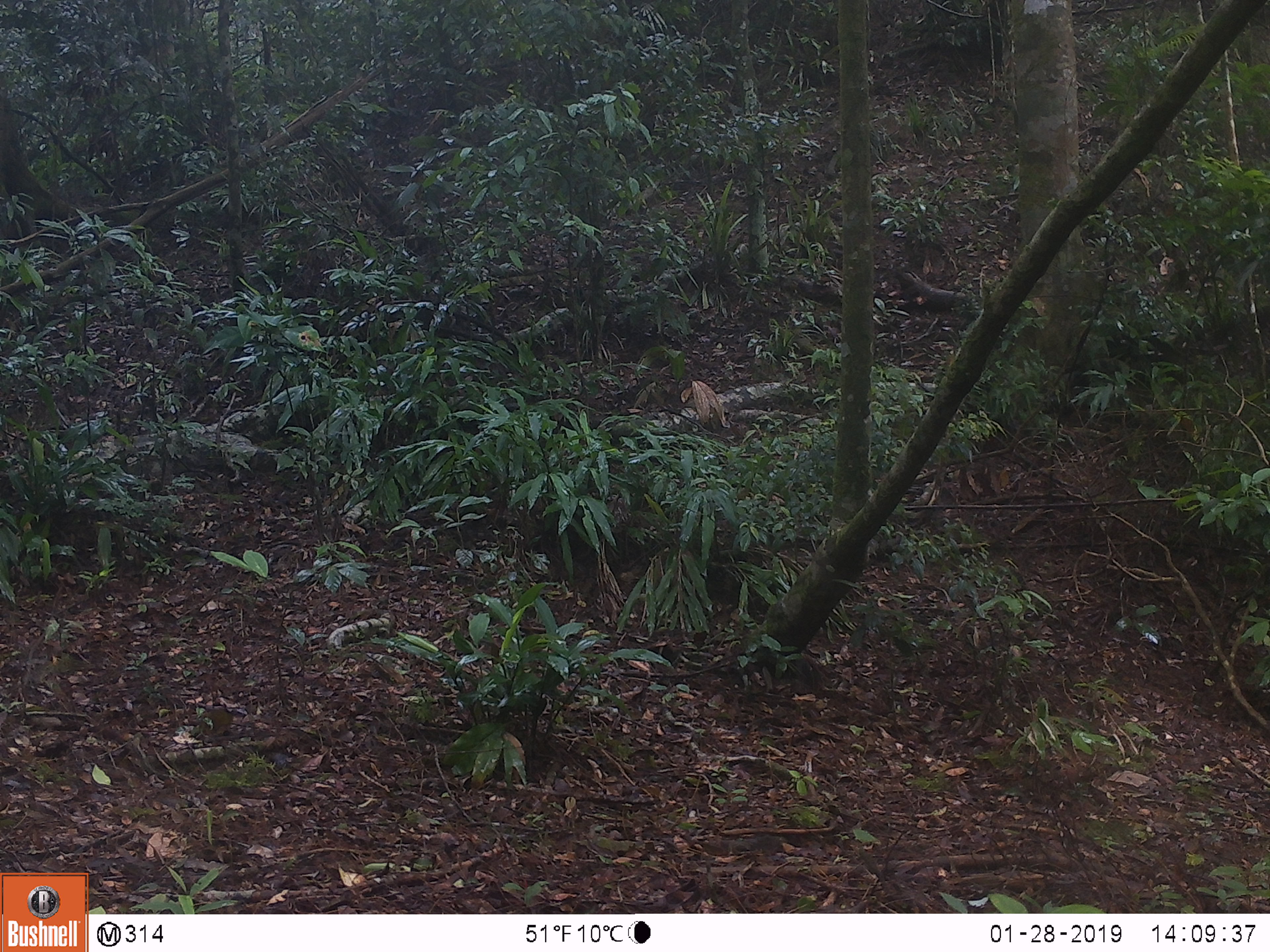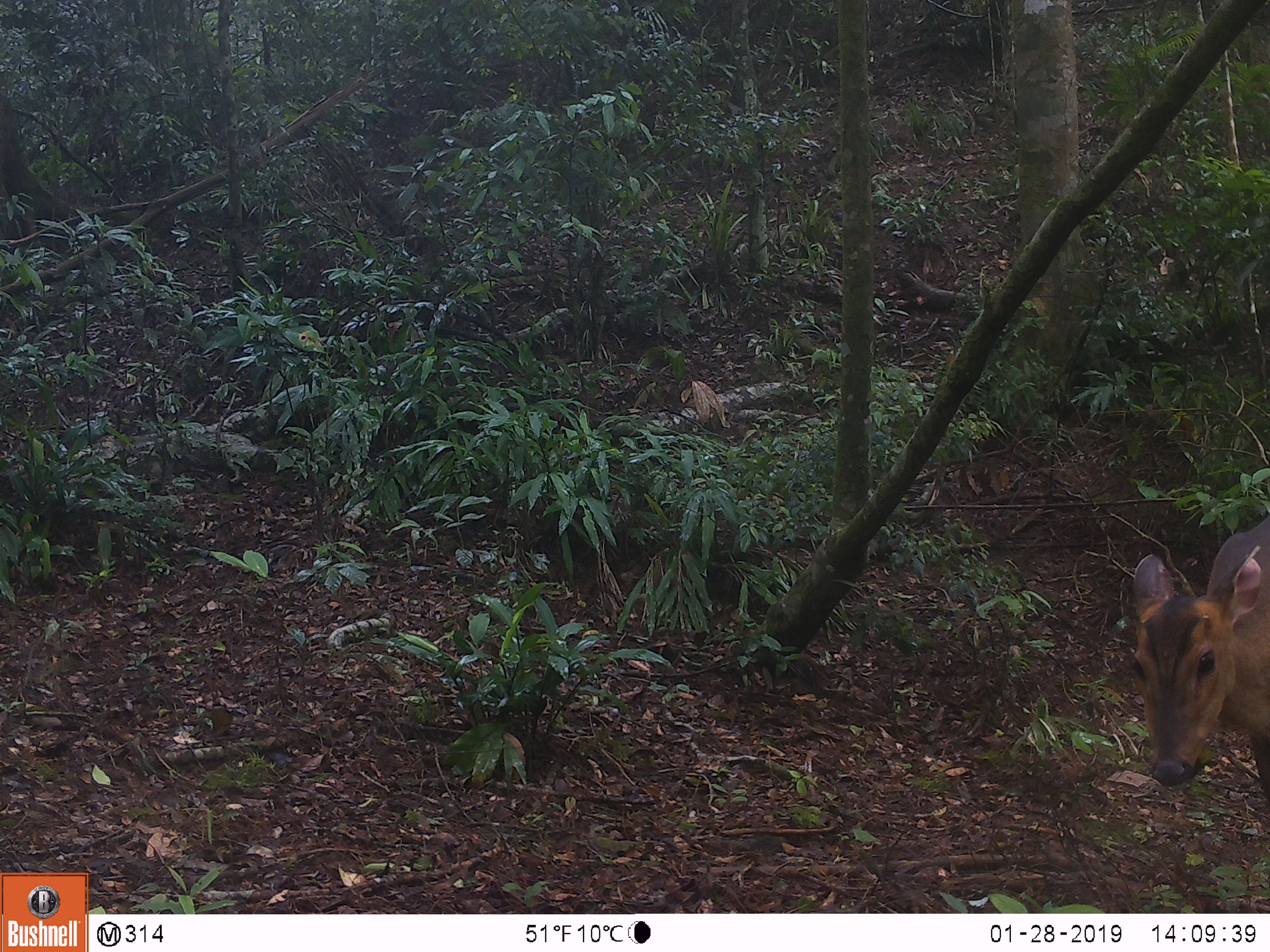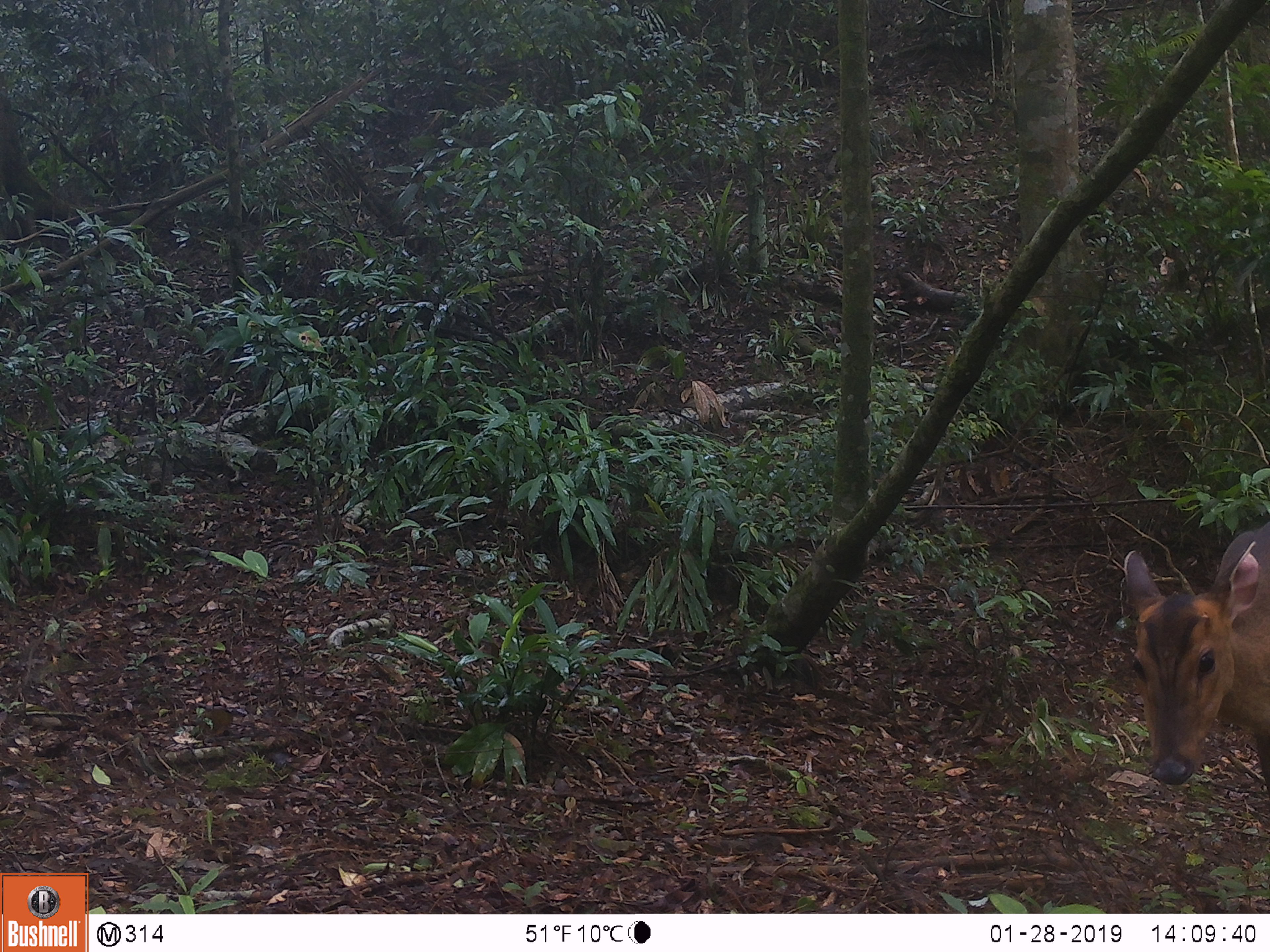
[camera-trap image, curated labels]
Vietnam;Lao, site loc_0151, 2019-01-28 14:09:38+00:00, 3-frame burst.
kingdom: Animalia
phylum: Chordata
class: Mammalia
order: Artiodactyla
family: Cervidae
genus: Muntiacus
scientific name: Muntiacus vuquangensis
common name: large-antlered muntjac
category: large antlered muntjac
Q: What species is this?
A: Large antlered muntjac (large-antlered muntjac) (Muntiacus vuquangensis).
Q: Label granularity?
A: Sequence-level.